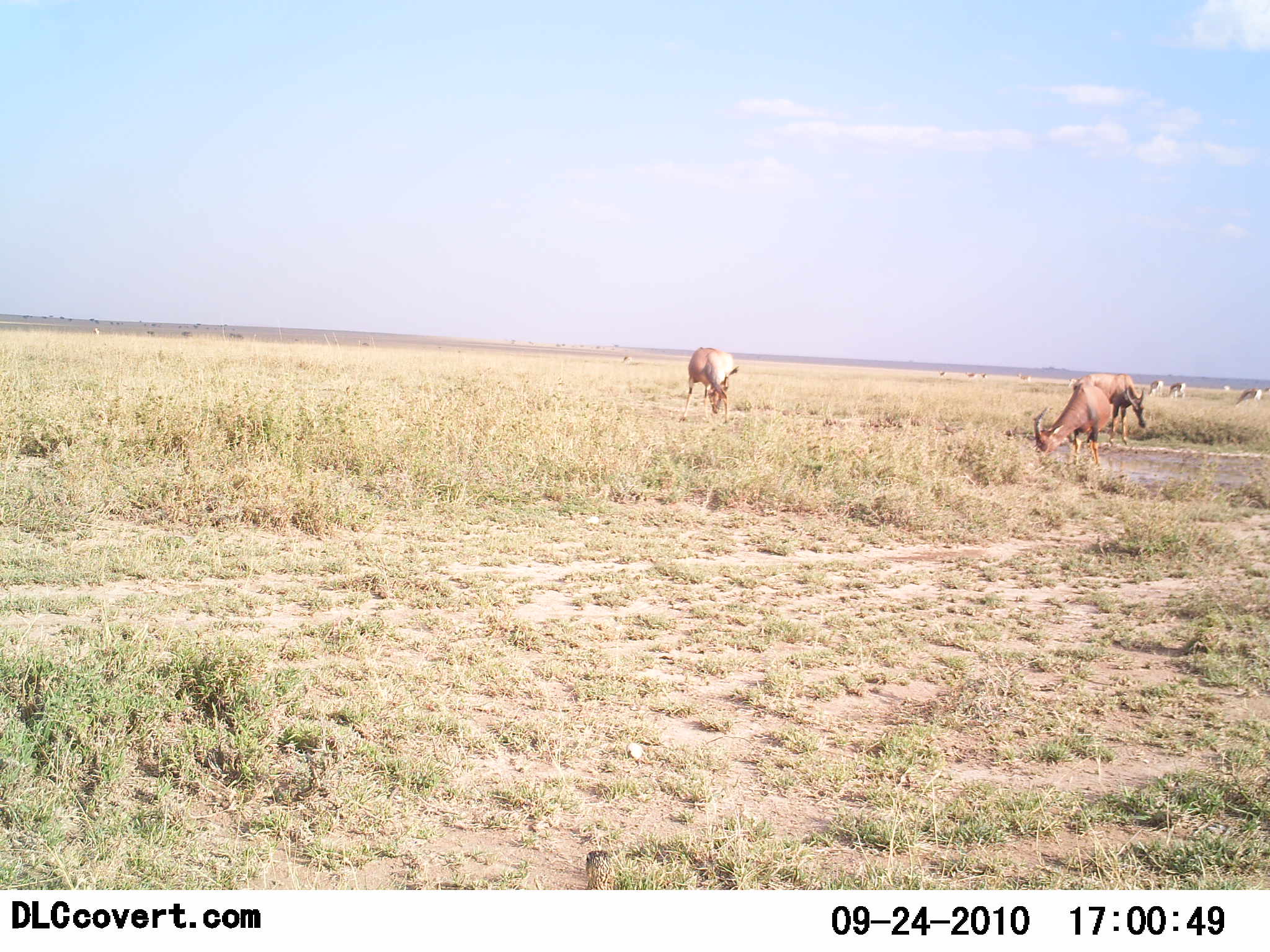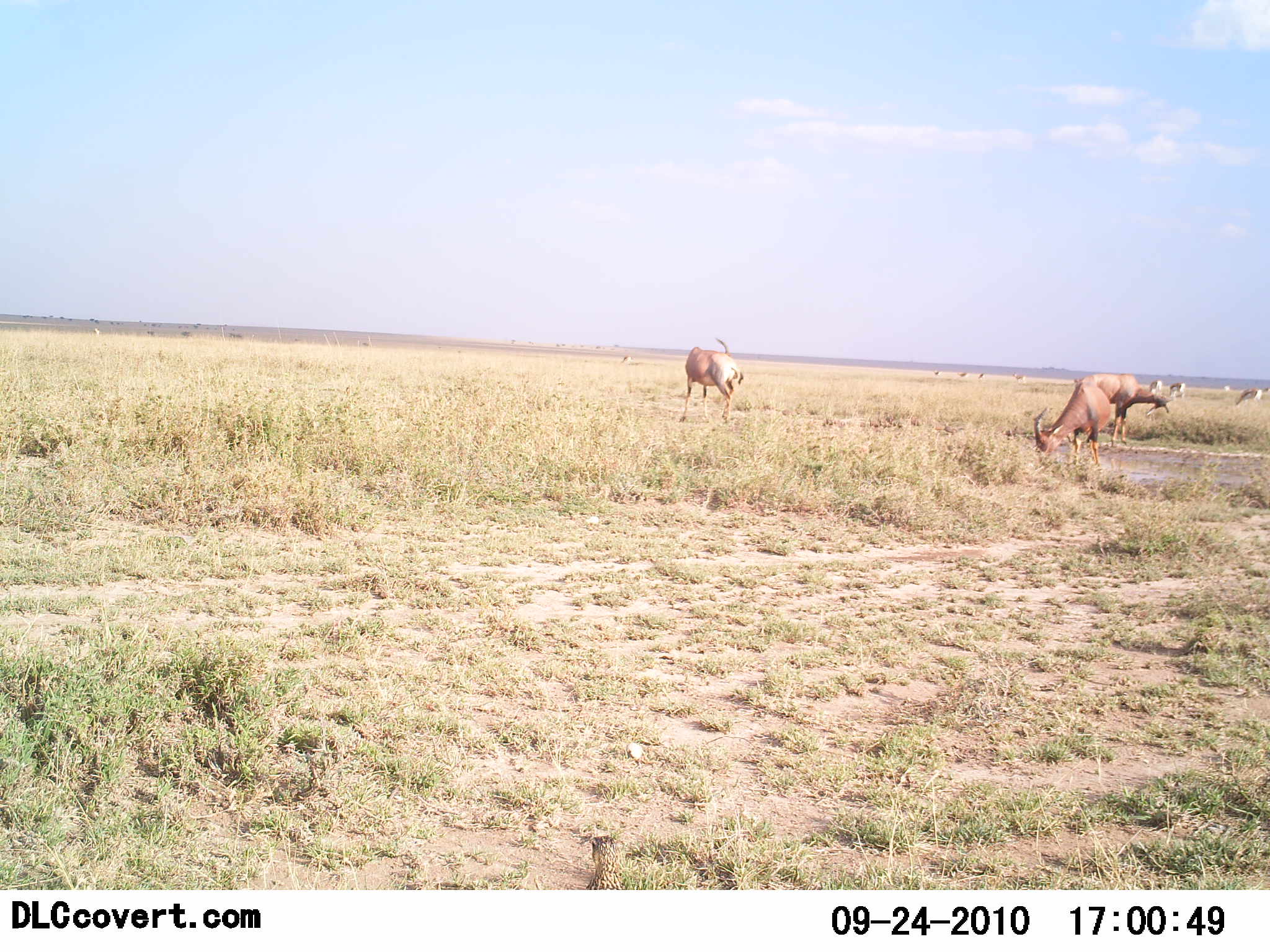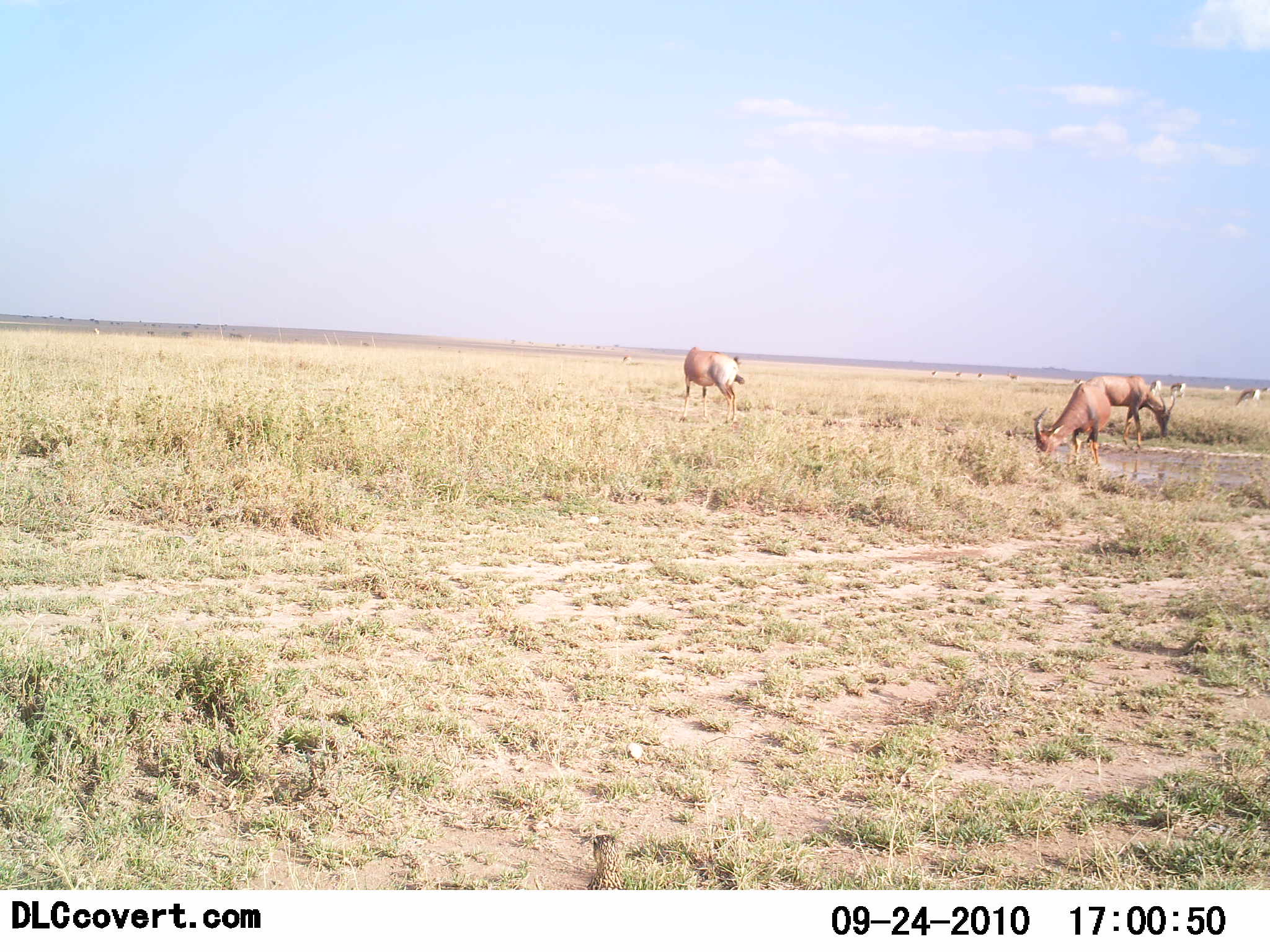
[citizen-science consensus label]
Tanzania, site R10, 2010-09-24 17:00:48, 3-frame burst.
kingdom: Animalia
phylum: Chordata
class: Mammalia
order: Artiodactyla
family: Bovidae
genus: Damaliscus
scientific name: Damaliscus lunatus jimela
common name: topi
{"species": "topi (Damaliscus lunatus jimela)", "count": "3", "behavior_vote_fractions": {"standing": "29%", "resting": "0%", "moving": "24%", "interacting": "0%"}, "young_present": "0%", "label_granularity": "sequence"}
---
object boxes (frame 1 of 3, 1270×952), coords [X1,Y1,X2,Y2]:
animal: [1033,383,1112,469]; [1073,371,1147,447]; [679,347,739,424]; [1236,386,1264,408]; [1168,382,1186,399]; [1148,379,1164,398]; [1222,384,1231,392]; [1264,386,1270,394]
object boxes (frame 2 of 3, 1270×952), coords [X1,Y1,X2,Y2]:
animal: [1073,374,1173,447]; [1033,383,1110,469]; [679,338,745,424]; [1234,386,1264,406]; [1168,382,1185,399]; [1148,380,1164,394]; [1222,384,1231,392]; [1264,386,1270,394]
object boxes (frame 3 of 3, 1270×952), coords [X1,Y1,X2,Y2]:
animal: [1075,375,1177,449]; [1033,383,1112,469]; [679,348,745,424]; [1235,388,1265,406]; [1169,382,1187,398]; [1150,379,1162,394]; [1221,384,1231,392]; [1264,386,1270,394]